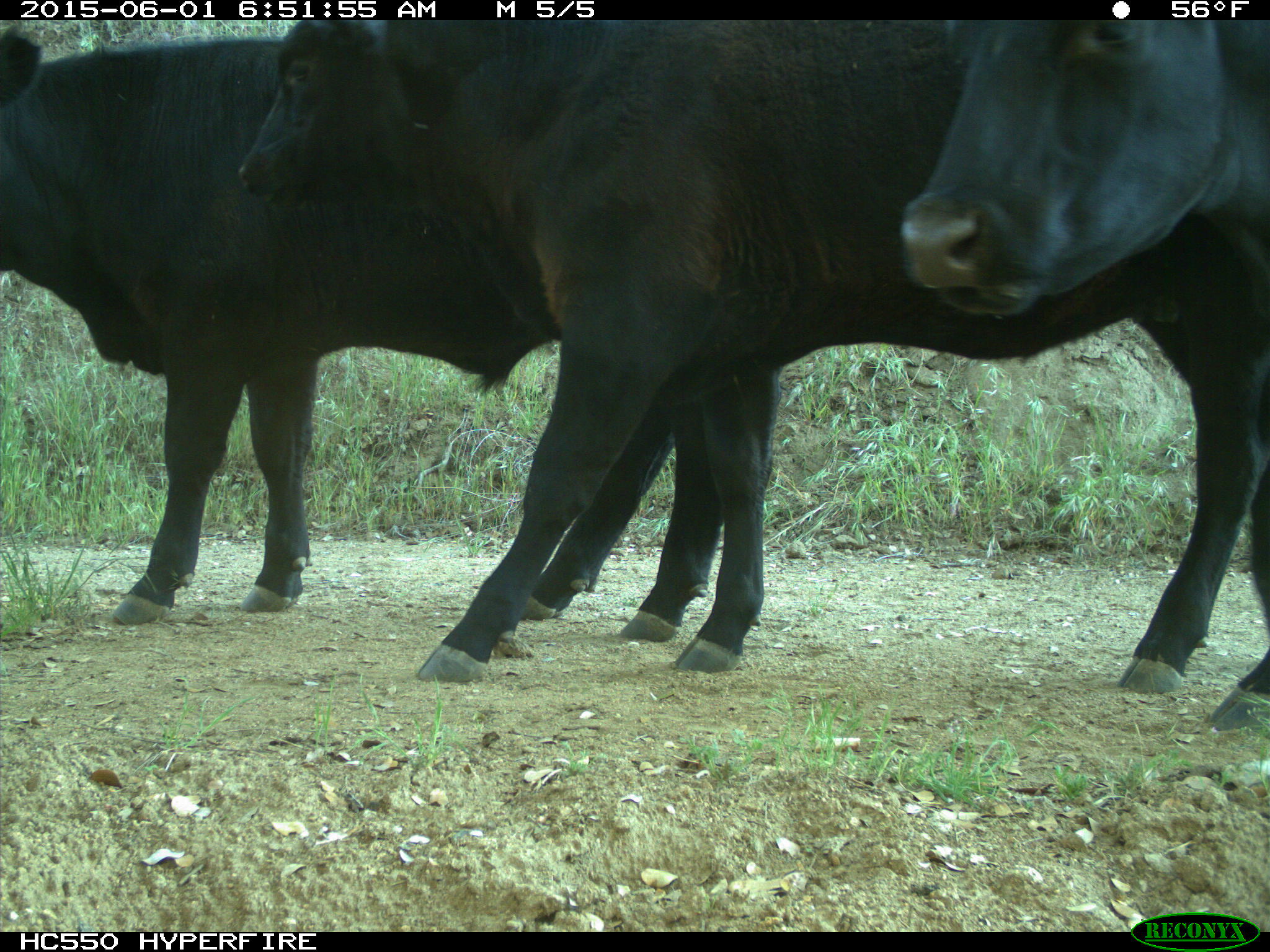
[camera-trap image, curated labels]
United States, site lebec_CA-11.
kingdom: Animalia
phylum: Chordata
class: Mammalia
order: Artiodactyla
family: Bovidae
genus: Bos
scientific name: Bos taurus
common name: domestic cow